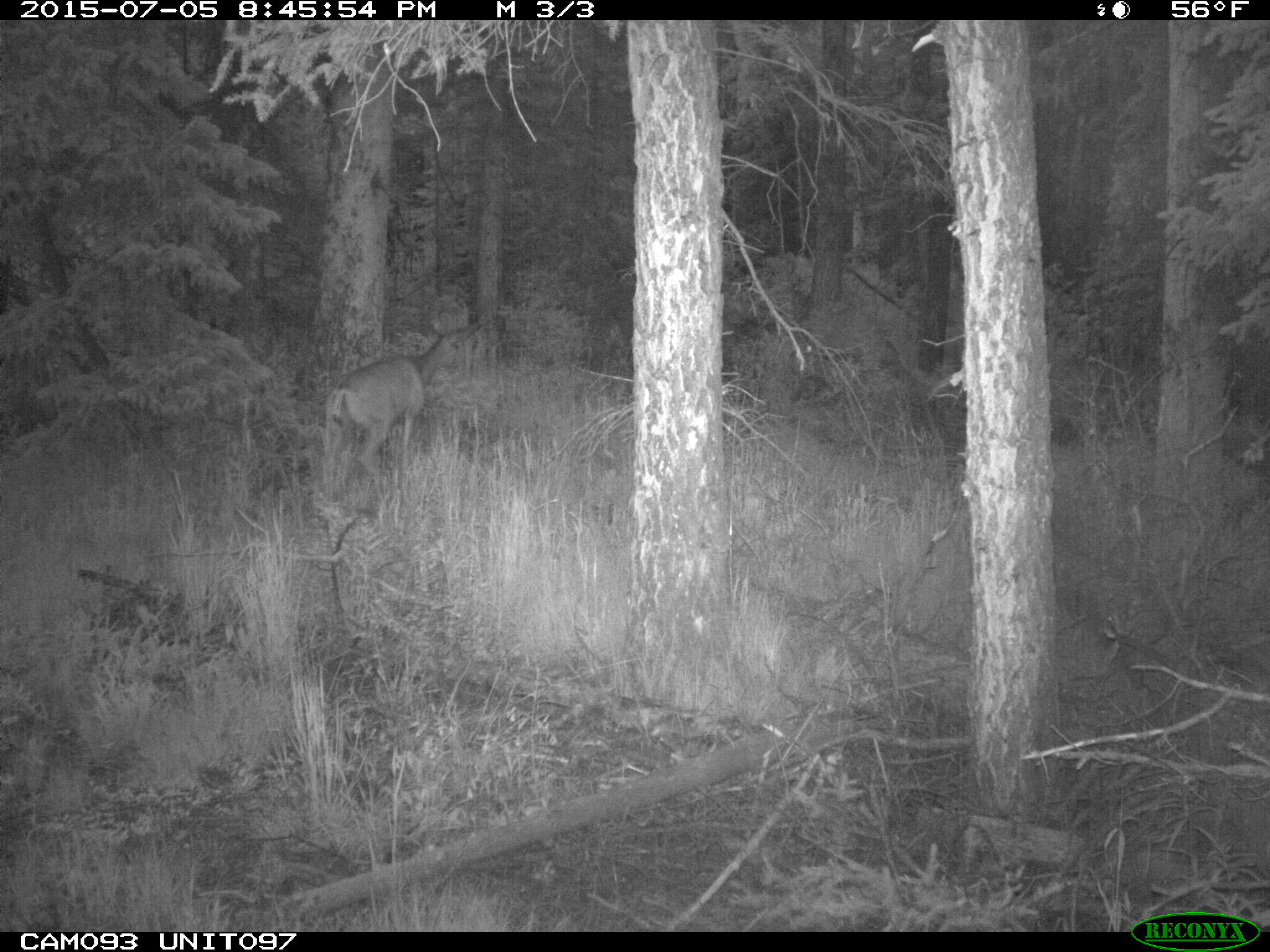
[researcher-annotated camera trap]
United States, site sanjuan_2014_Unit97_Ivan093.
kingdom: Animalia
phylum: Chordata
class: Mammalia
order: Artiodactyla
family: Cervidae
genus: Odocoileus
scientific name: Odocoileus hemionus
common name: mule deer